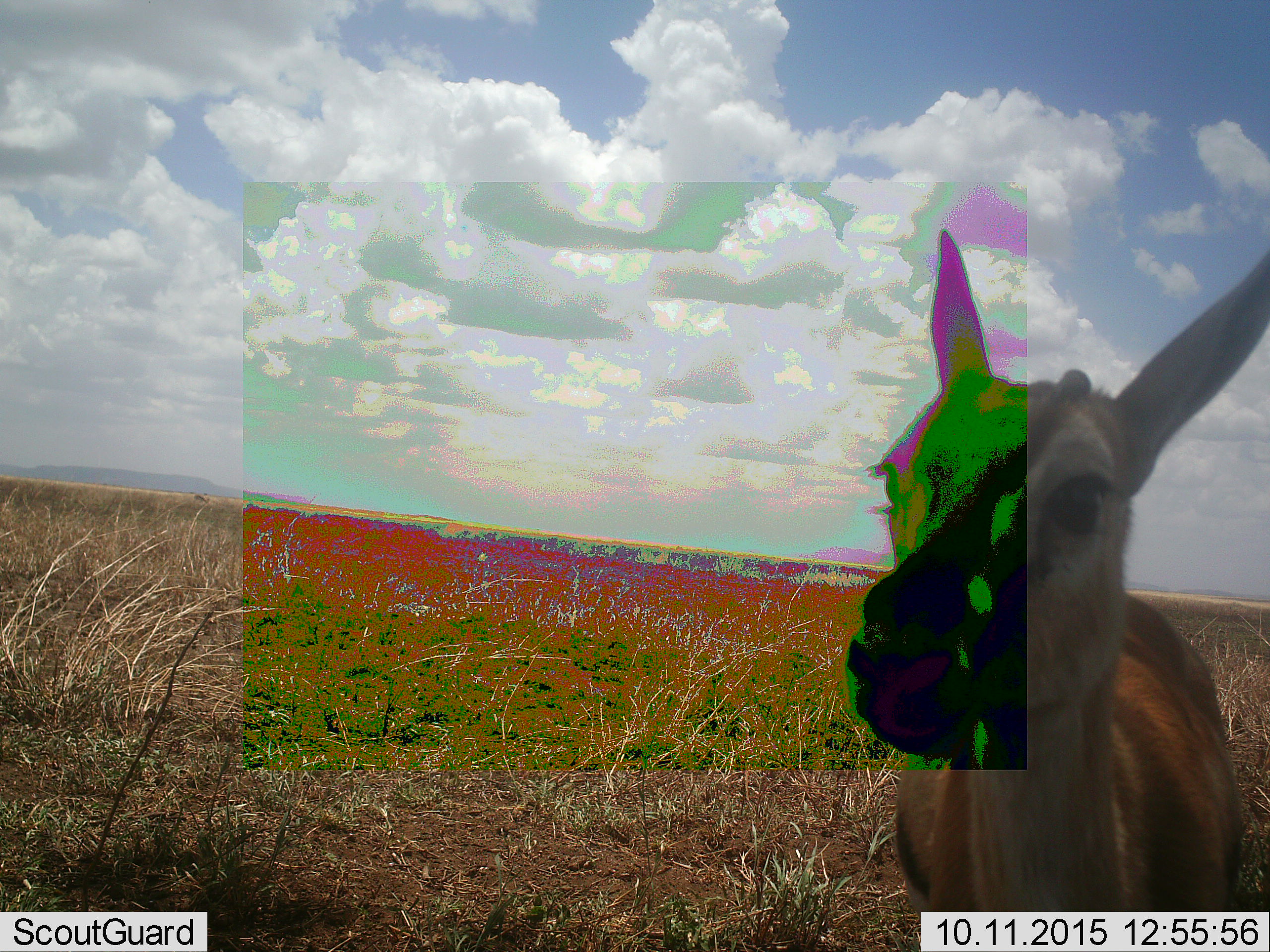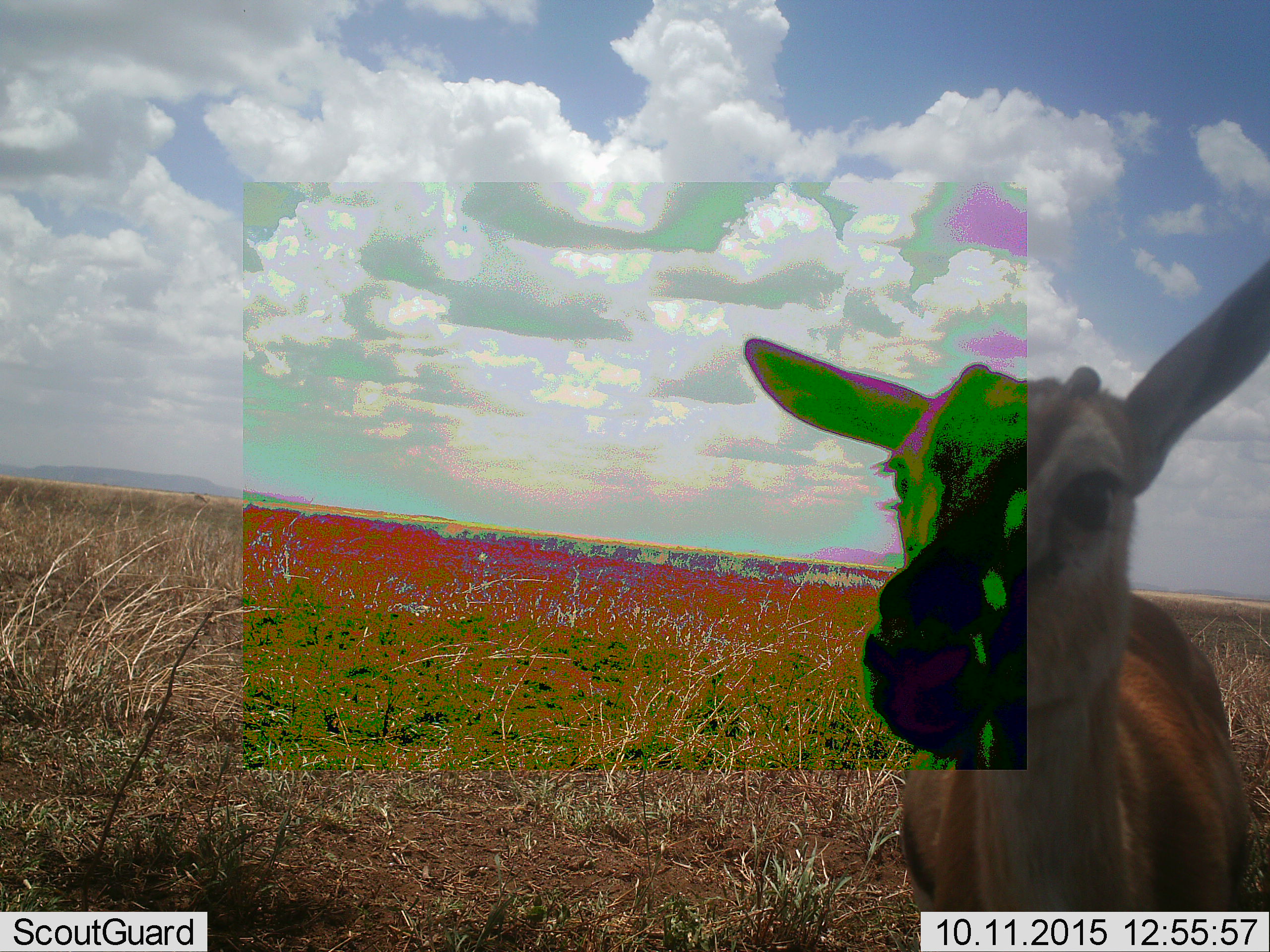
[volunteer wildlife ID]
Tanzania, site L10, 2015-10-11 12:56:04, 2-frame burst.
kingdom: Animalia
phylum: Chordata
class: Mammalia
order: Artiodactyla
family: Bovidae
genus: Eudorcas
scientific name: Eudorcas thomsonii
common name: thomson's gazelle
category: gazellethomsons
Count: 1.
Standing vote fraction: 88%.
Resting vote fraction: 0%.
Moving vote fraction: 0%.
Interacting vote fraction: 12%.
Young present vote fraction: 12%.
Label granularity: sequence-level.